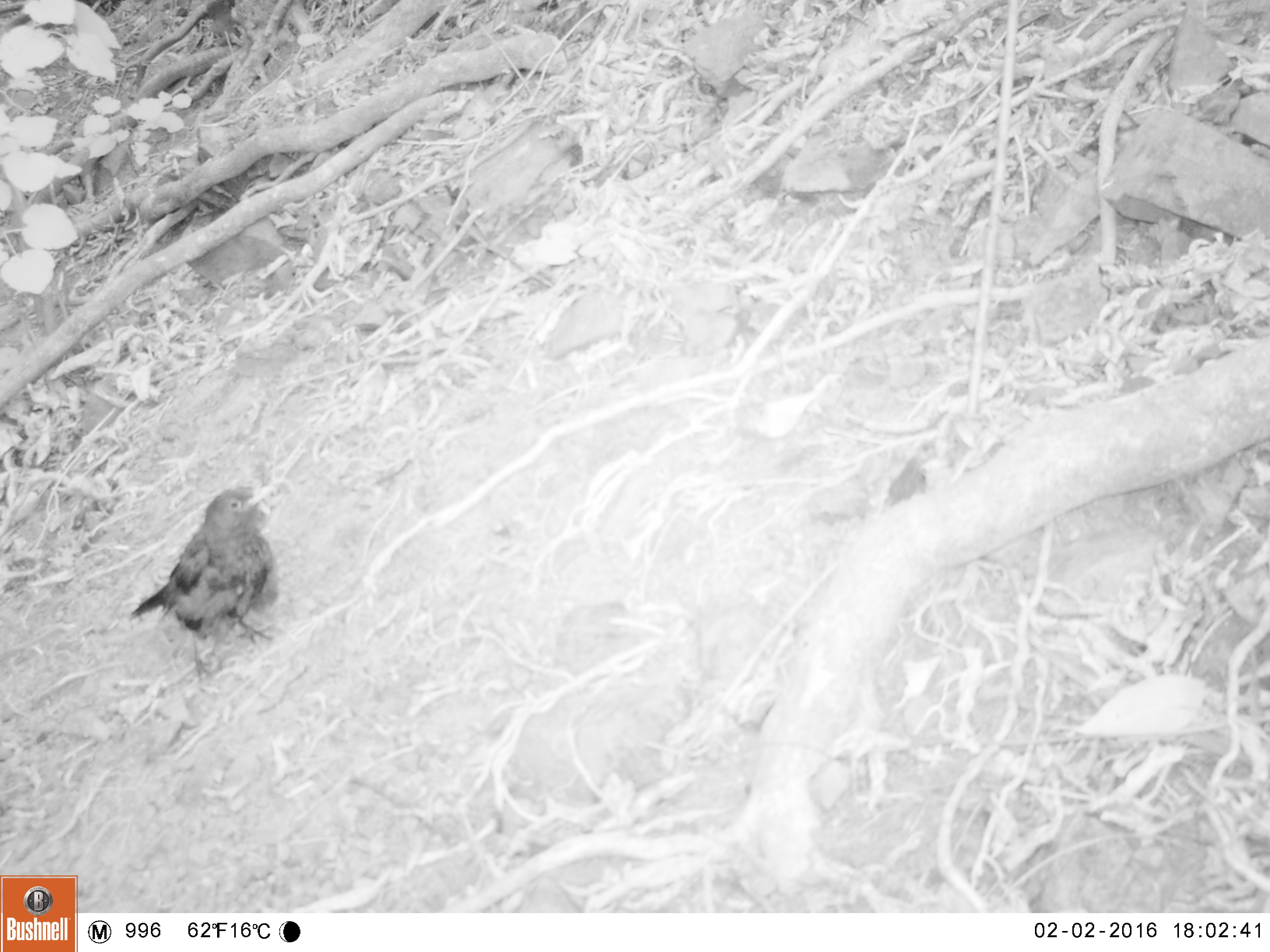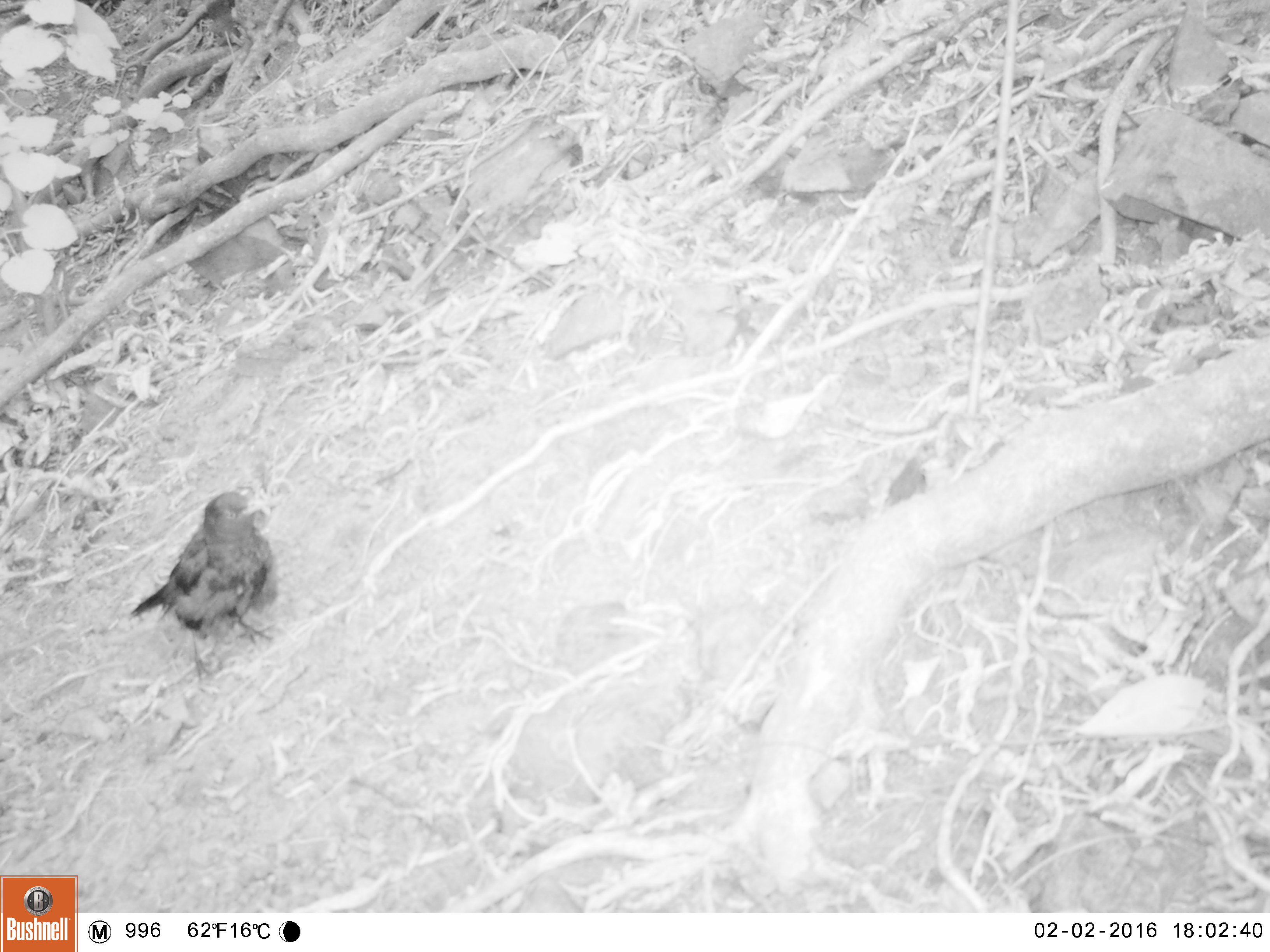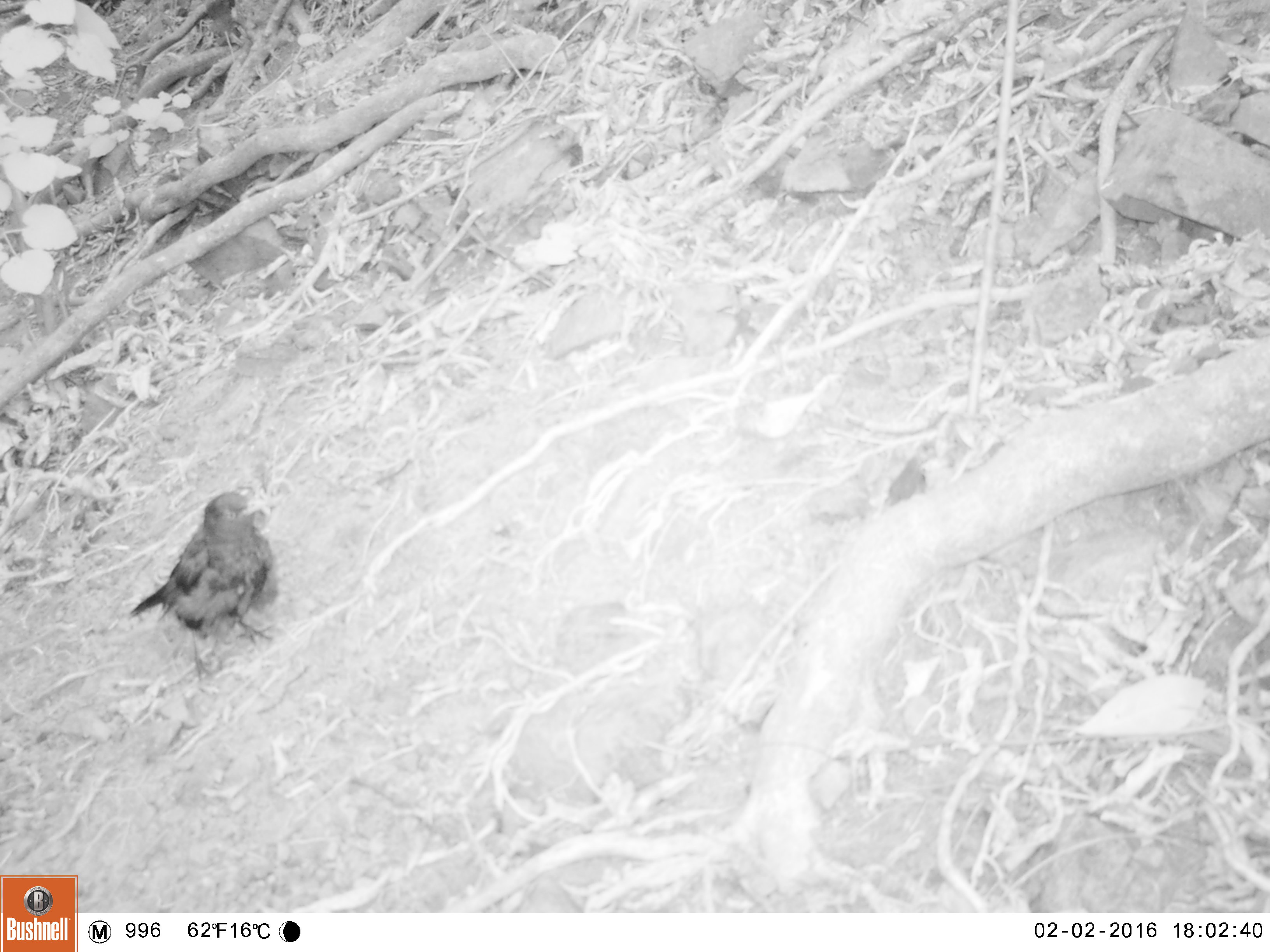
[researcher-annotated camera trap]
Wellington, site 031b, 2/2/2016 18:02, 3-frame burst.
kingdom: Animalia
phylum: Chordata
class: Aves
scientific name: Aves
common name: bird